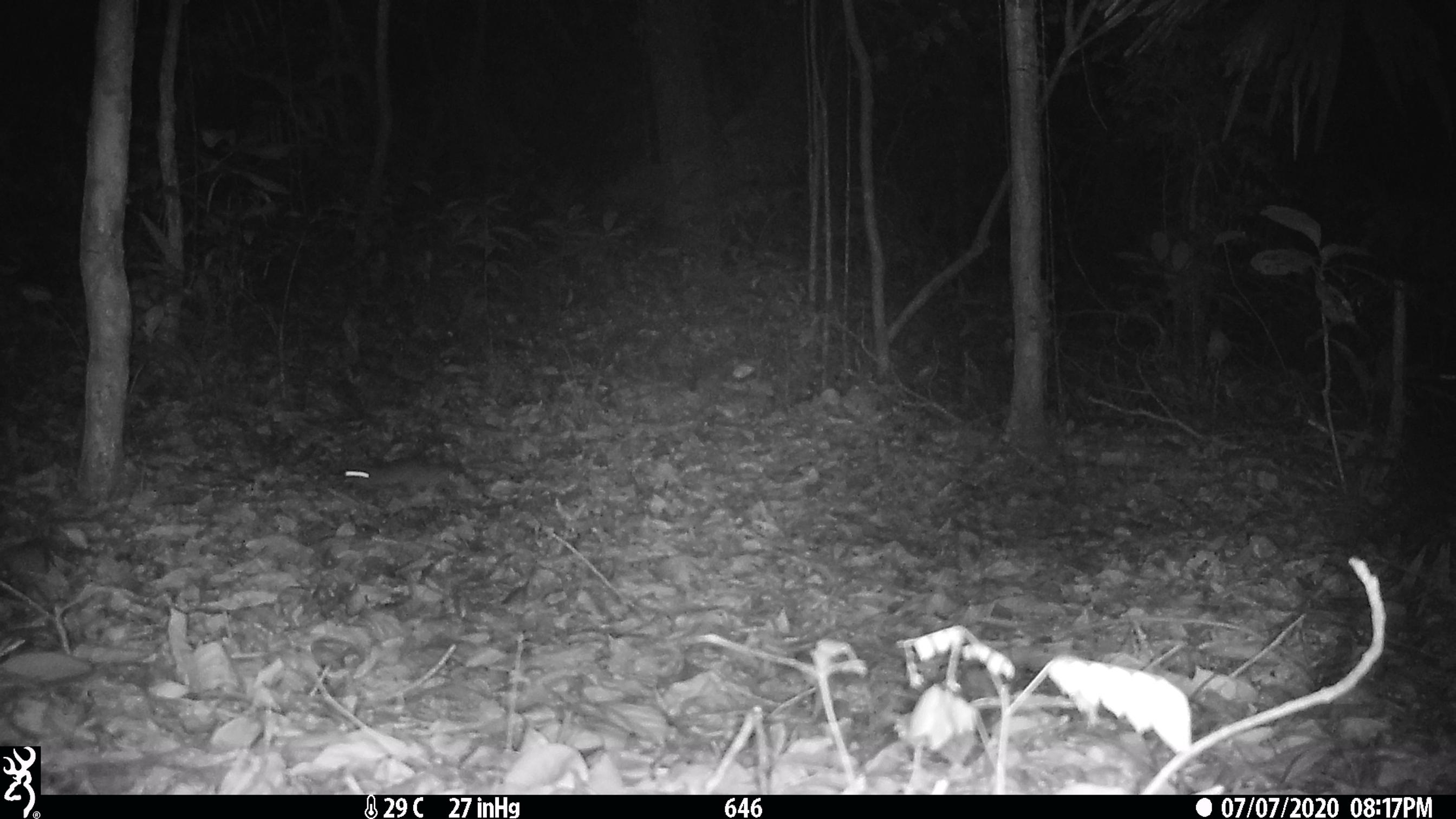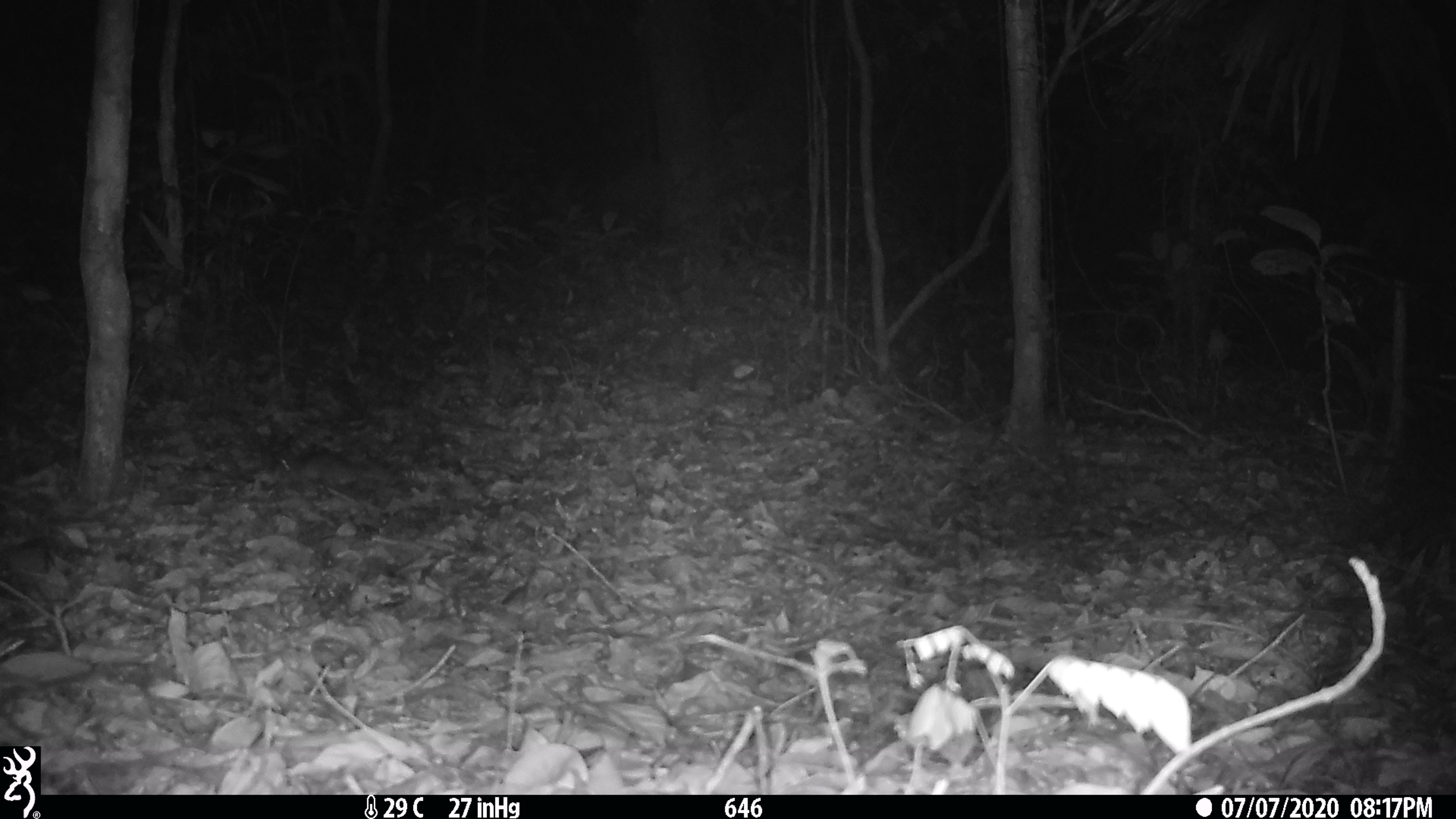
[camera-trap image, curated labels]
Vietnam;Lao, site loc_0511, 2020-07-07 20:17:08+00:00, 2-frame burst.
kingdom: Animalia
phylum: Chordata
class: Mammalia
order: Rodentia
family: Muridae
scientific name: Muridae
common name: old-world mice and rats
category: unidentified murid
Unidentified murid (old-world mice and rats) (Muridae). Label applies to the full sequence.